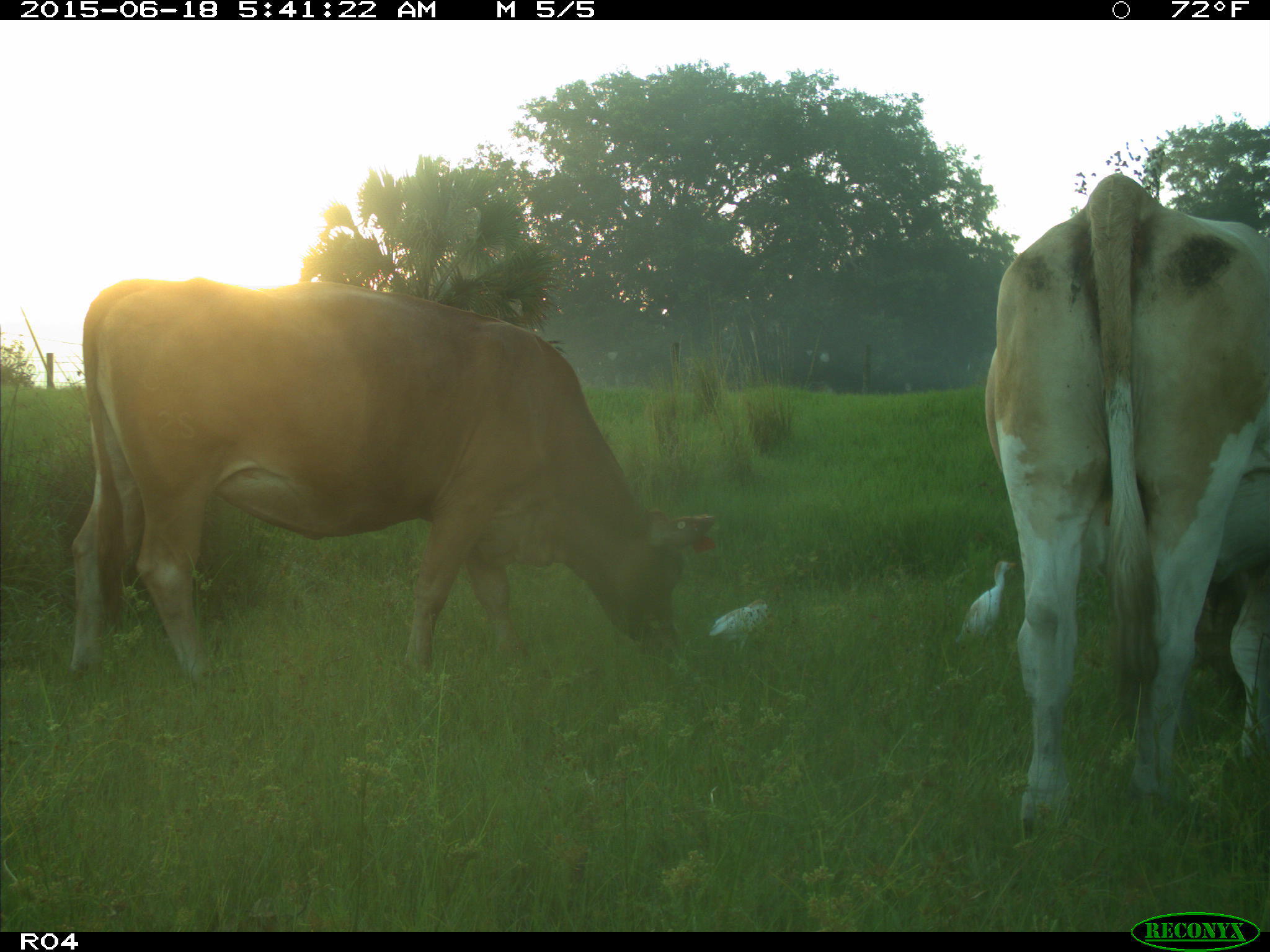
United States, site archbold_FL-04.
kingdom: Animalia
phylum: Chordata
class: Mammalia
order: Artiodactyla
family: Bovidae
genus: Bos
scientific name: Bos taurus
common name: domestic cow